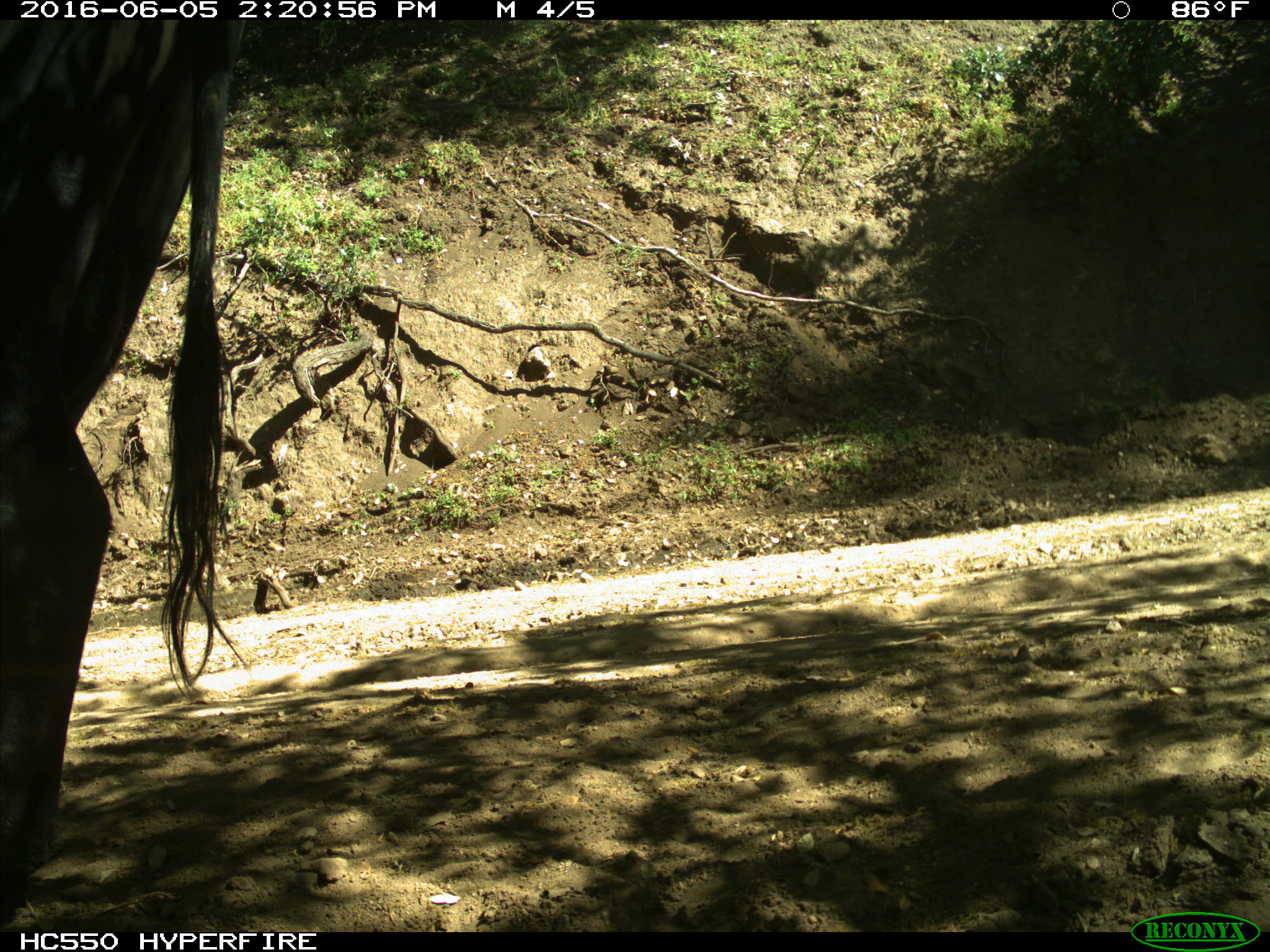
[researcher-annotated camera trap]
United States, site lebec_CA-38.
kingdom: Animalia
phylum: Chordata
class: Mammalia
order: Artiodactyla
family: Bovidae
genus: Bos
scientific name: Bos taurus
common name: domestic cow